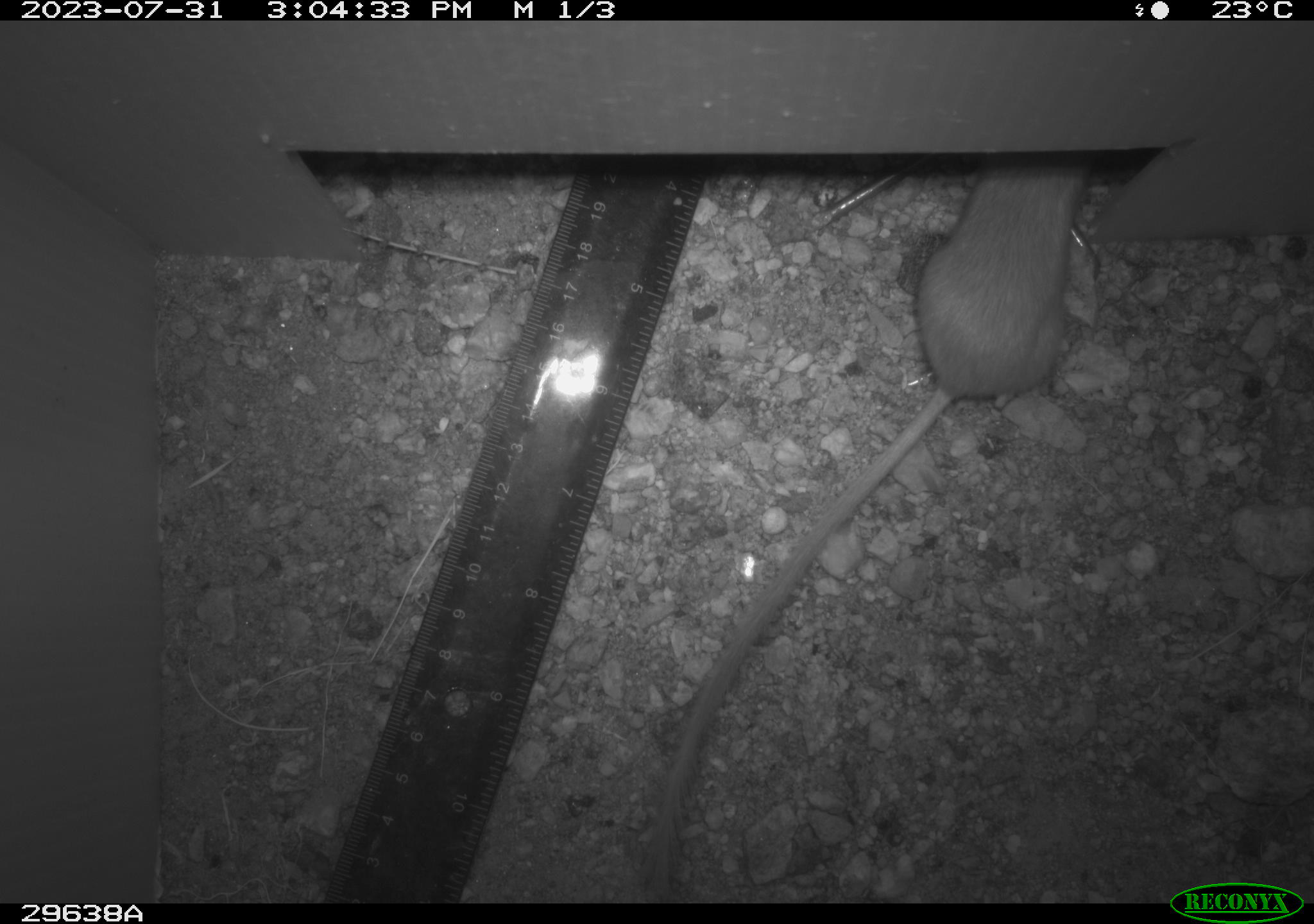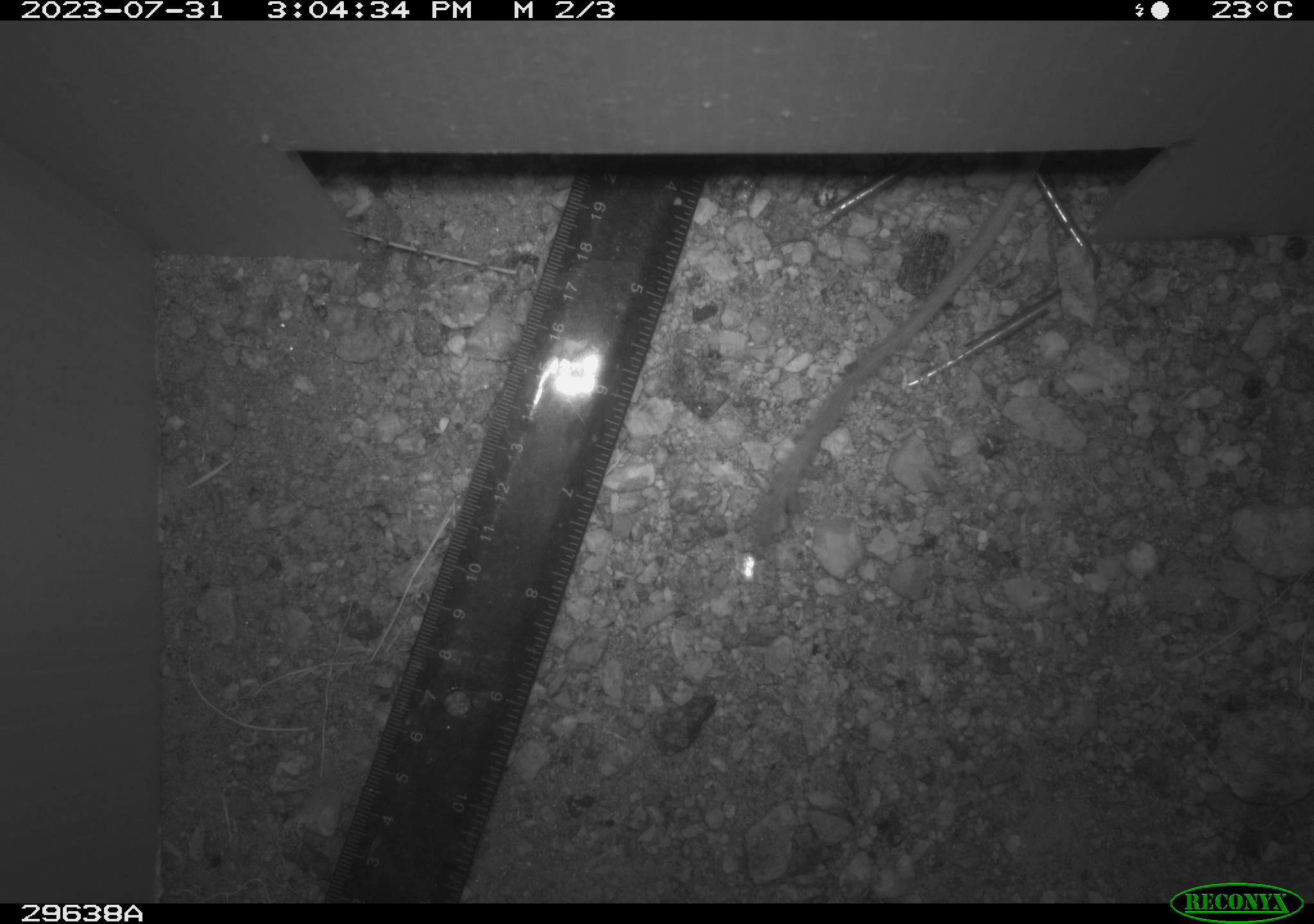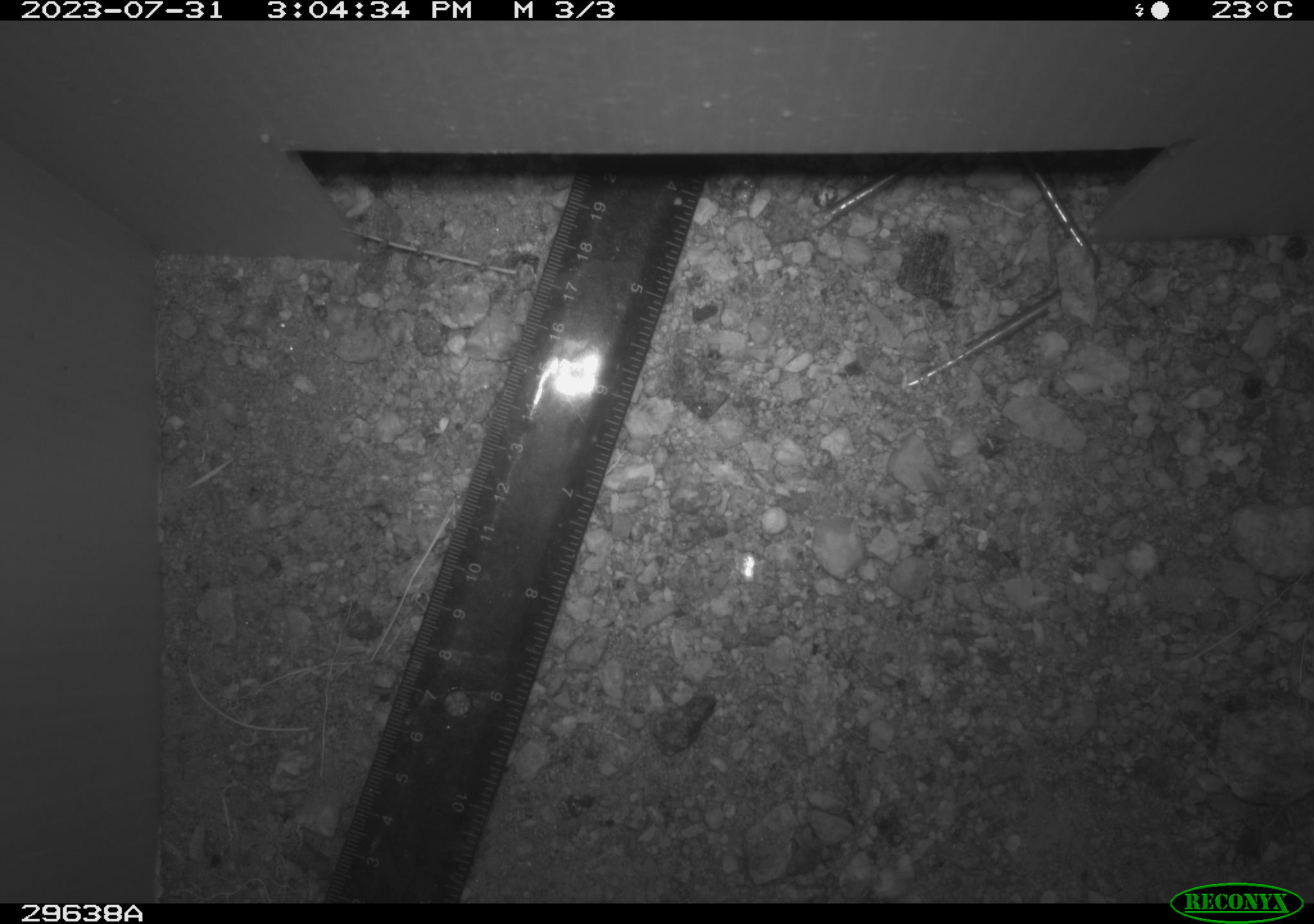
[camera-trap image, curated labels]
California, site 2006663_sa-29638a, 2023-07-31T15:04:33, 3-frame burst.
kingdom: Animalia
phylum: Chordata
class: Mammalia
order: Rodentia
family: Heteromyidae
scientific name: Heteromyidae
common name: kangaroo rats and pocket mice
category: heteromyidae family